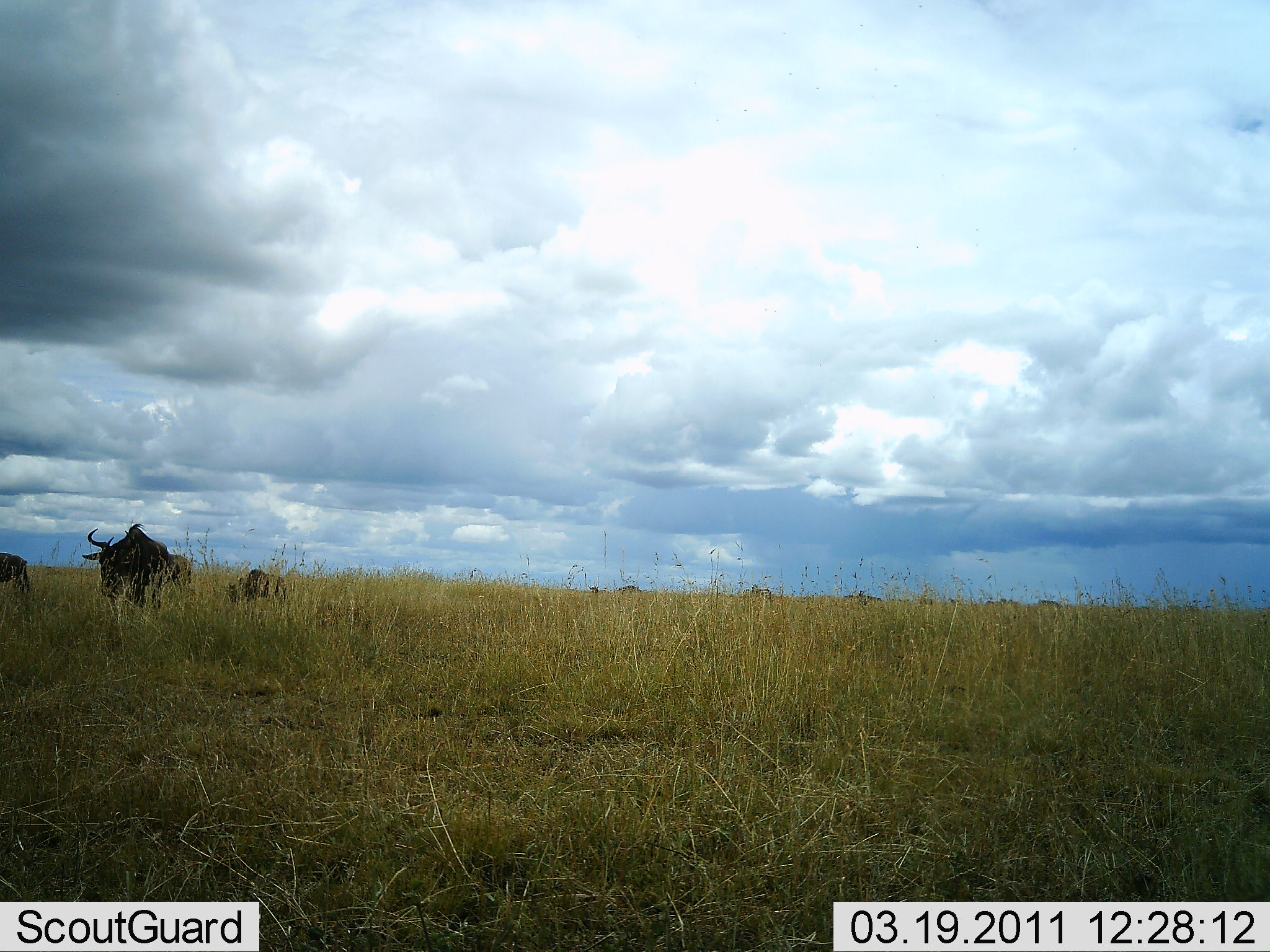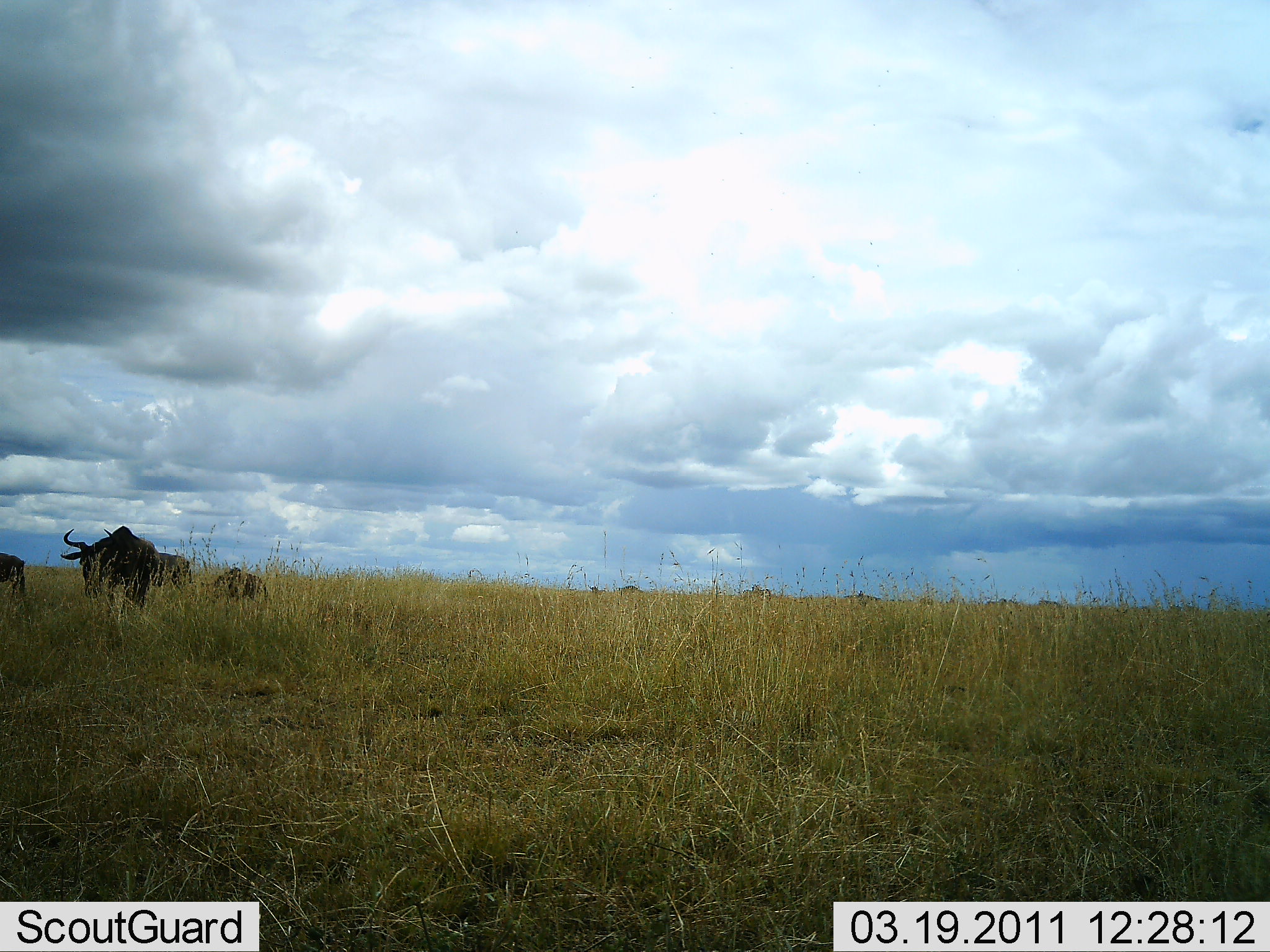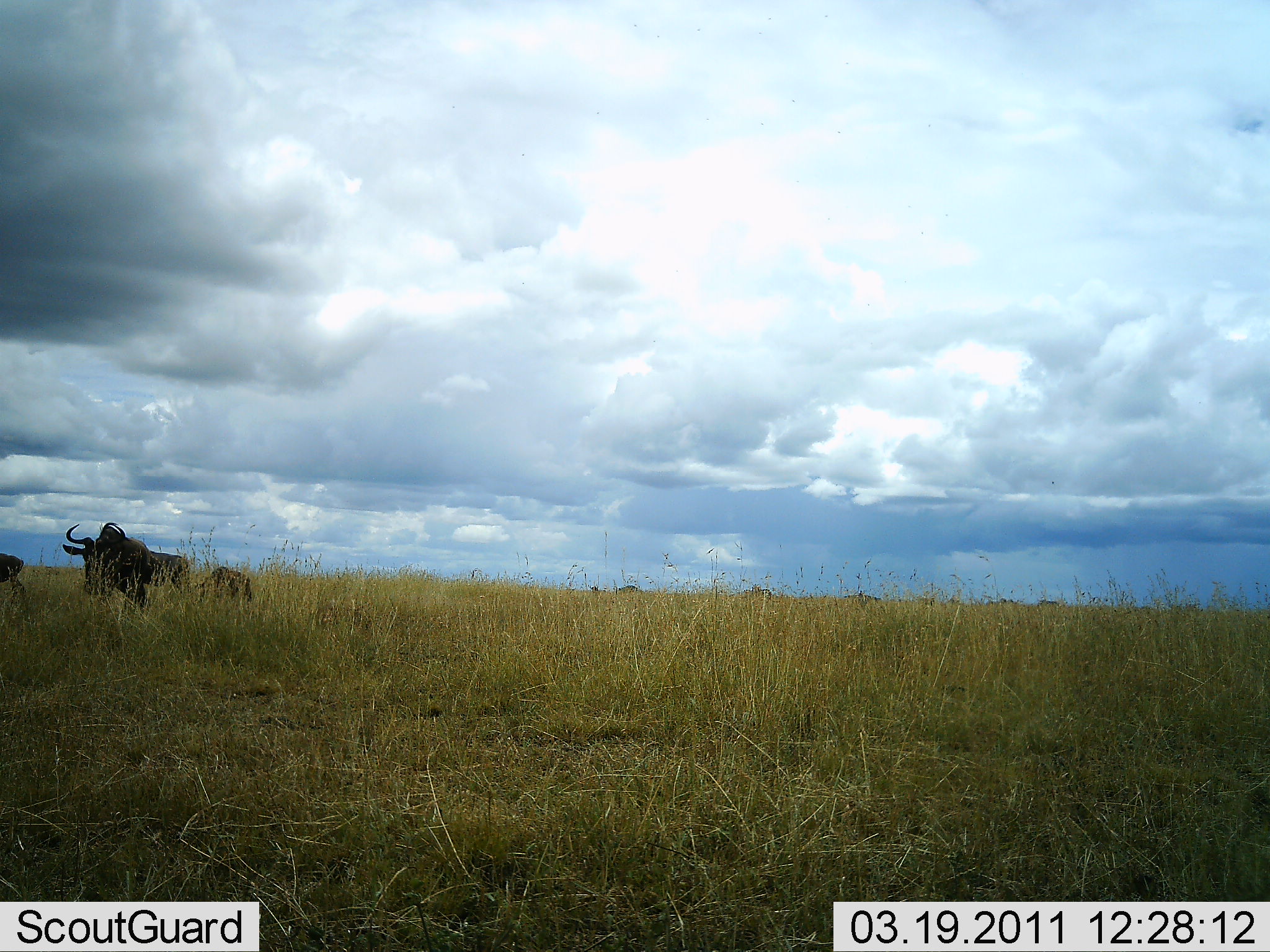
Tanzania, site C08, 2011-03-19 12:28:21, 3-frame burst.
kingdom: Animalia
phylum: Chordata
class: Mammalia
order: Artiodactyla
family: Bovidae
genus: Connochaetes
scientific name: Connochaetes taurinus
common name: blue wildebeest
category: wildebeest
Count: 4.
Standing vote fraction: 18%.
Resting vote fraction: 9%.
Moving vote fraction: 82%.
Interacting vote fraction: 0%.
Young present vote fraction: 9%.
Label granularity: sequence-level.